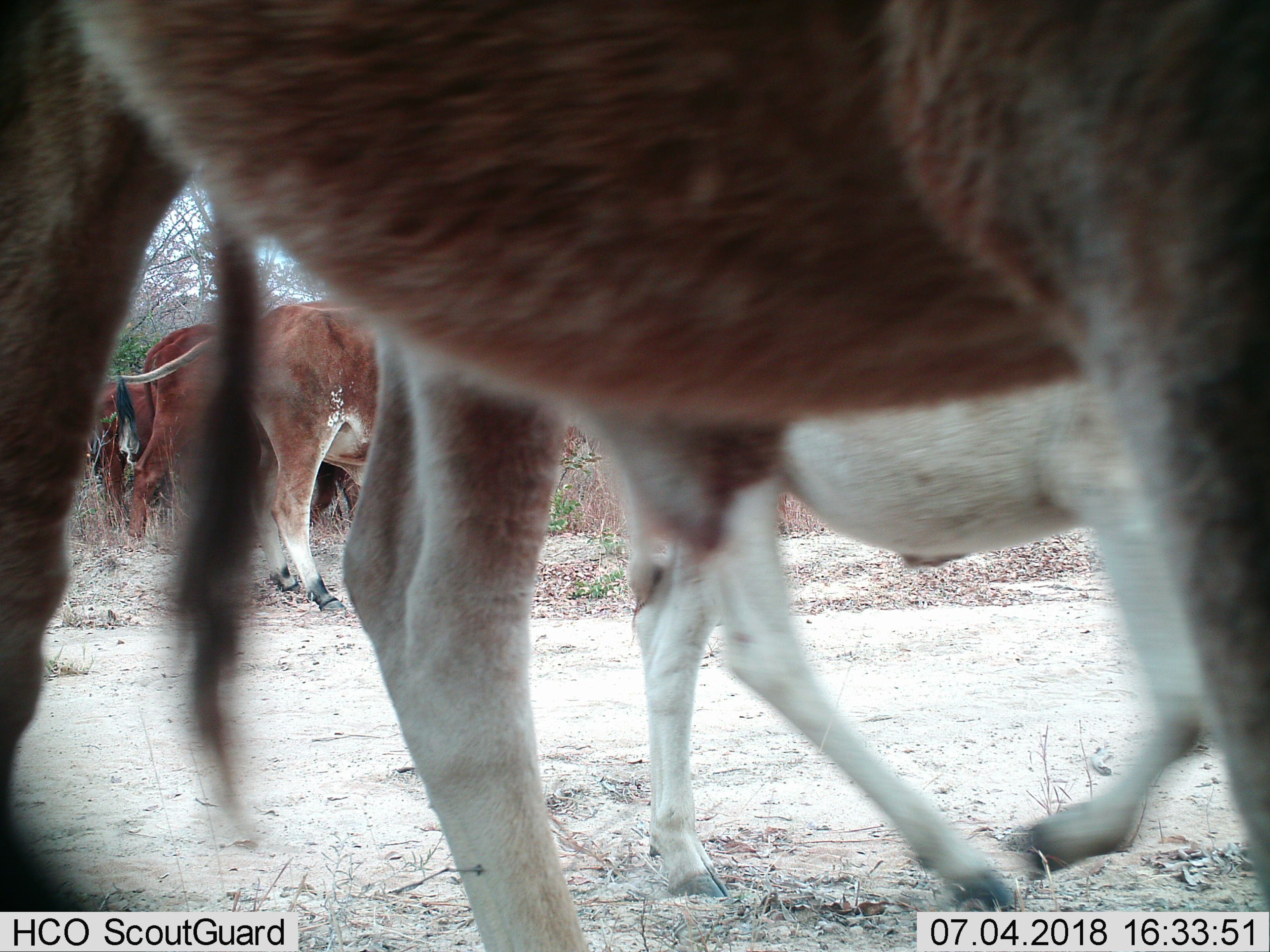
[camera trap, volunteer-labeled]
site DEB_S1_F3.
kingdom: Animalia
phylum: Chordata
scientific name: Vertebrata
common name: domestic animal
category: domesticanimal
Domesticanimal (domestic animal) (Vertebrata), count 5. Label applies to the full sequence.